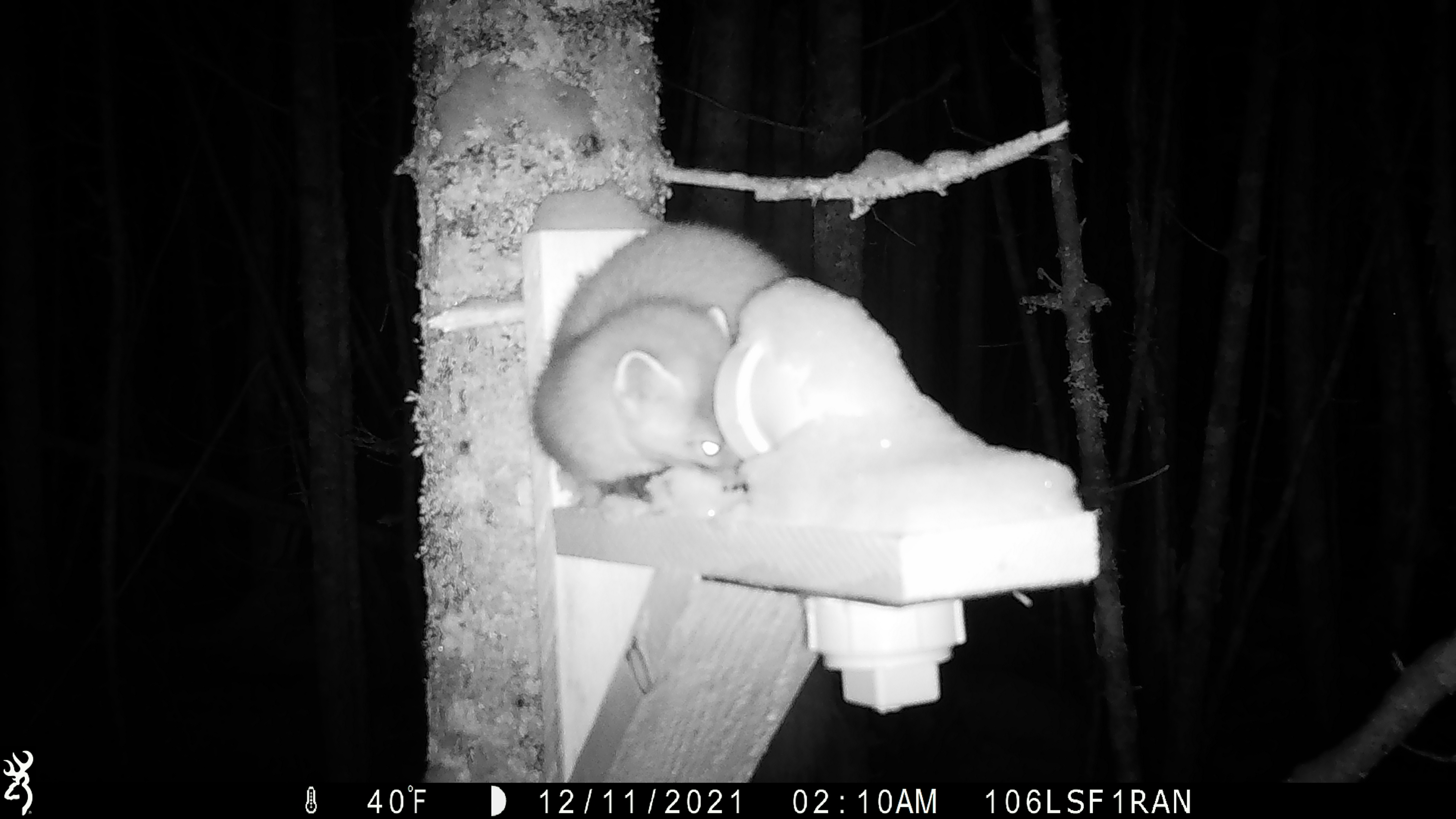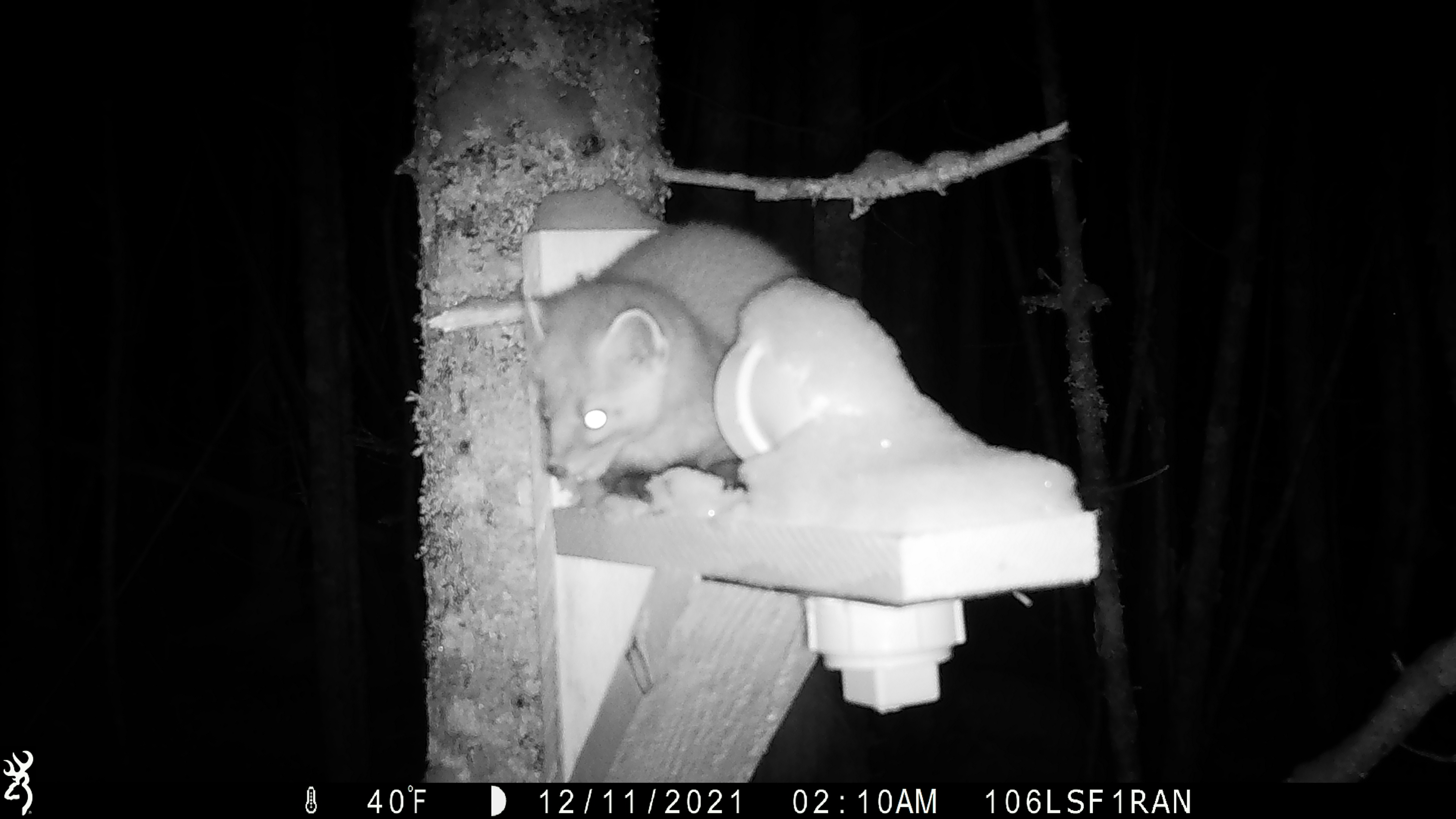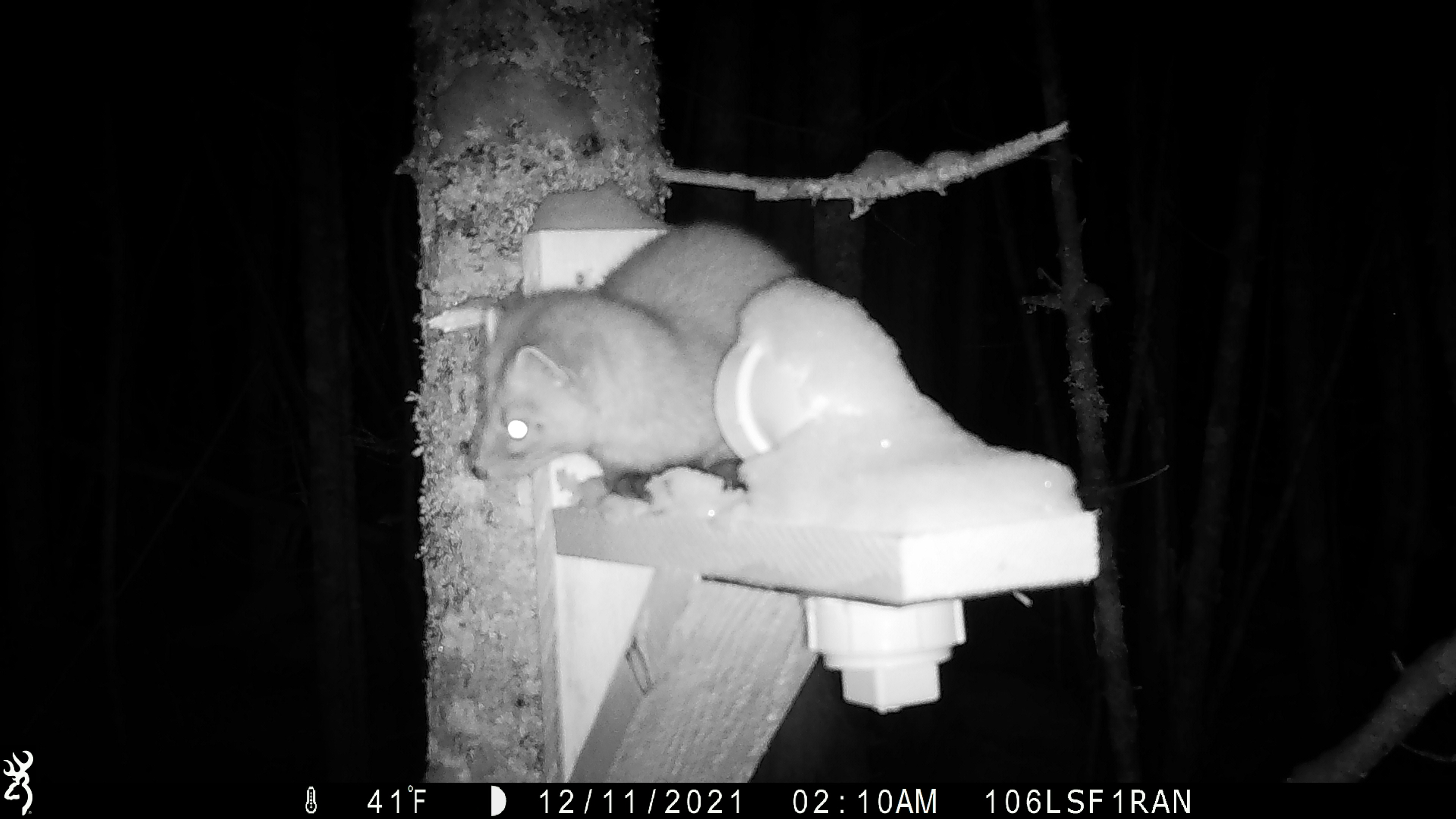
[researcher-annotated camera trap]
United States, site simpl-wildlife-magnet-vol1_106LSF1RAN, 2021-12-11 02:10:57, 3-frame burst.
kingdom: Animalia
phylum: Chordata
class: Mammalia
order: Carnivora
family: Mustelidae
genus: Martes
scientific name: Martes americana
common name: american marten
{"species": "american marten (Martes americana)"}